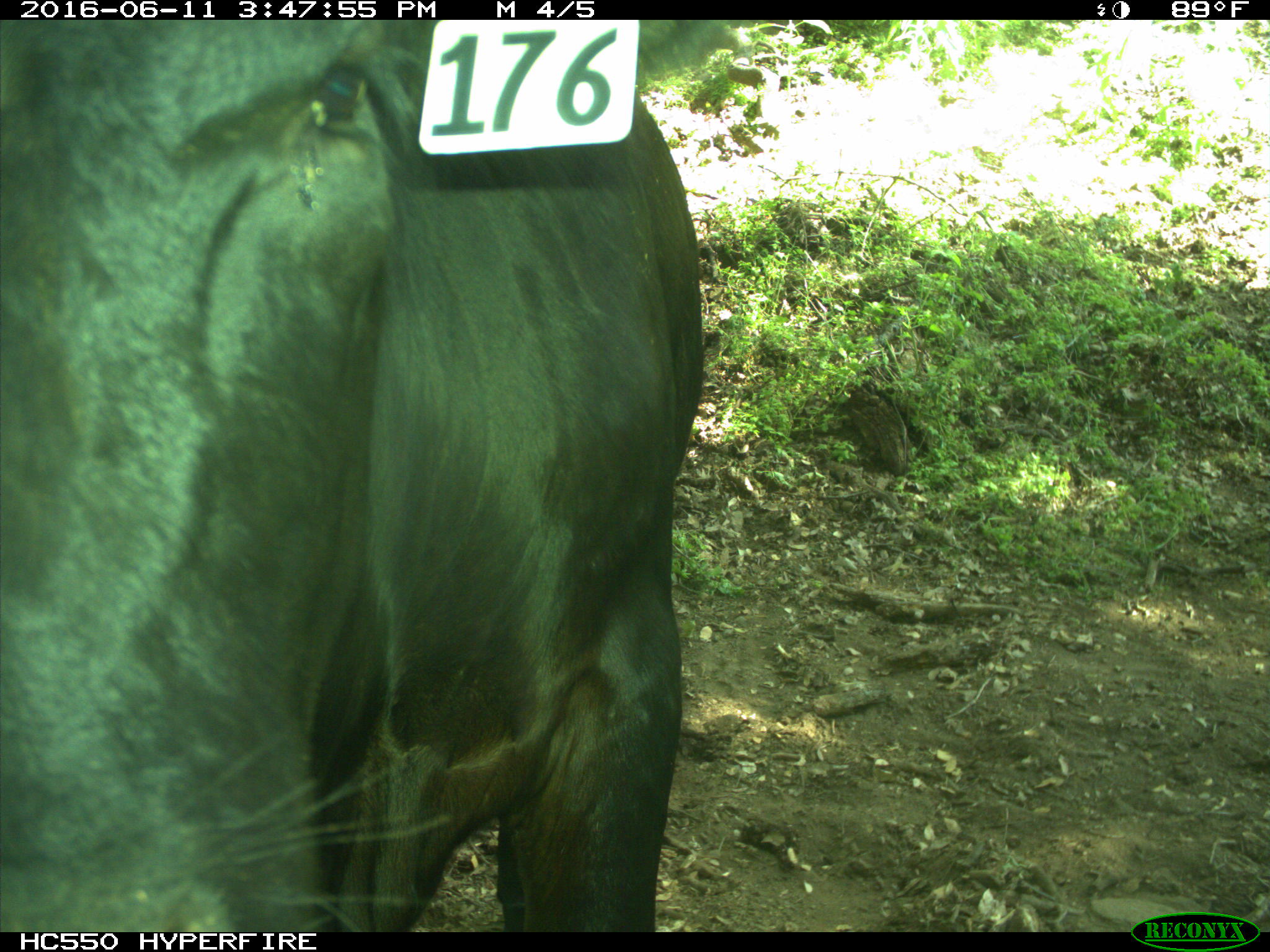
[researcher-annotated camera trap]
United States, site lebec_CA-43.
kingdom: Animalia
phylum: Chordata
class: Mammalia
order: Artiodactyla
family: Bovidae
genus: Bos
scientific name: Bos taurus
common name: domestic cow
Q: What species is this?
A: Bos taurus (domestic cow).